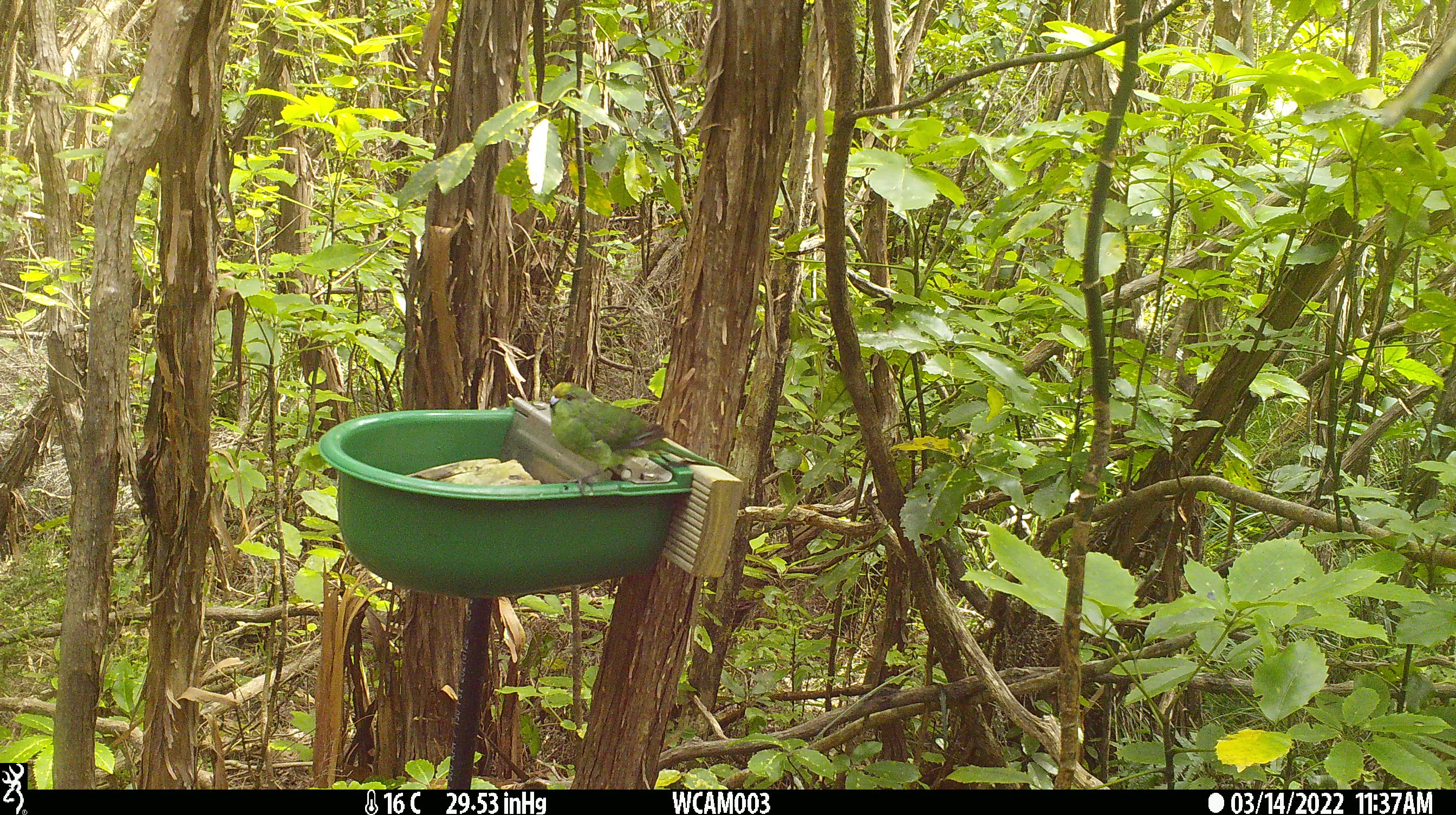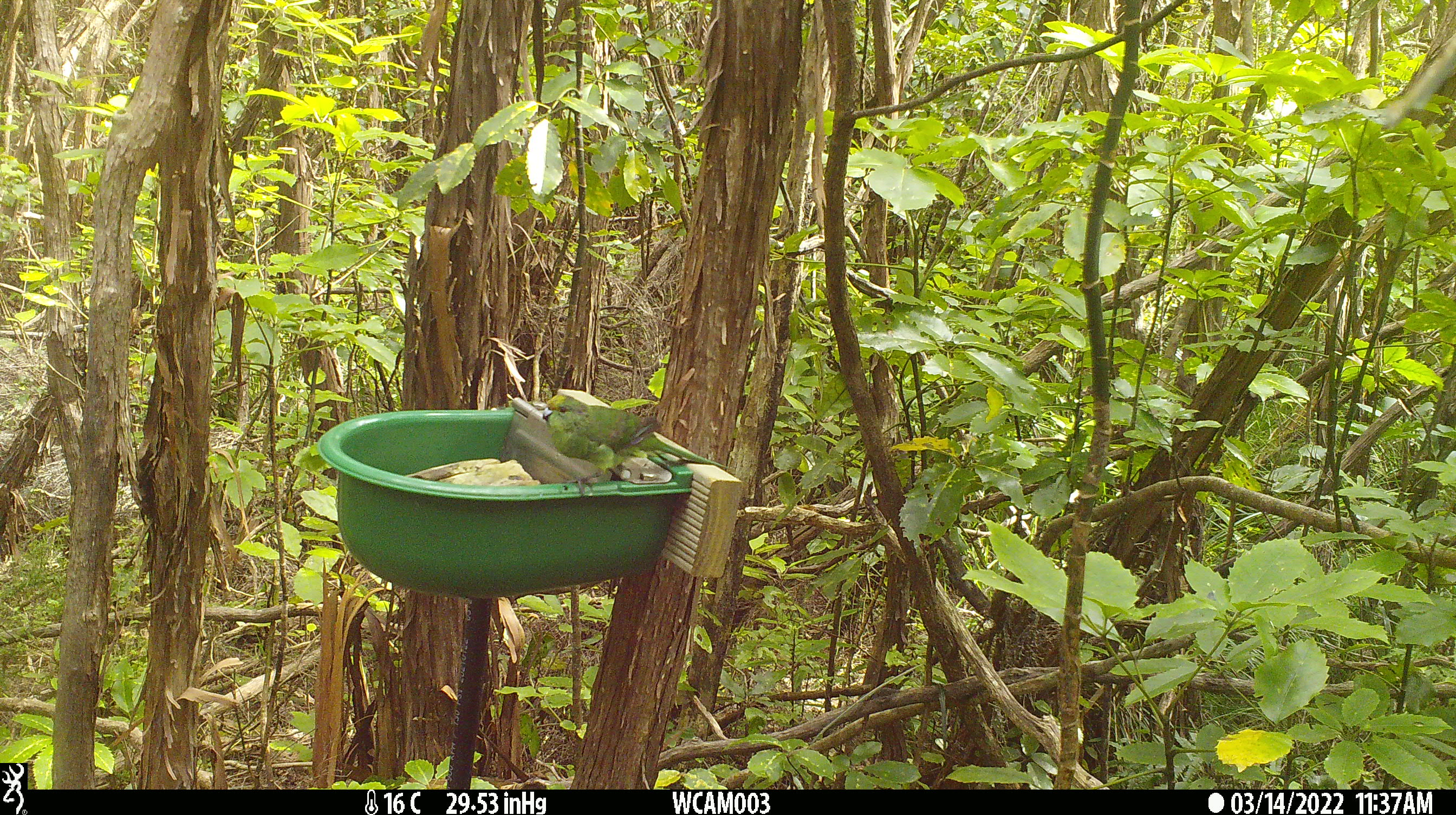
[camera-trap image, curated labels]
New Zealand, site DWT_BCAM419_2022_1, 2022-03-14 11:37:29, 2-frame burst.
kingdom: Animalia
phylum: Chordata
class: Aves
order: Psittaciformes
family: Psittaculidae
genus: Cyanoramphus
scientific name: Cyanoramphus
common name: parakeet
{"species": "parakeet (Cyanoramphus)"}